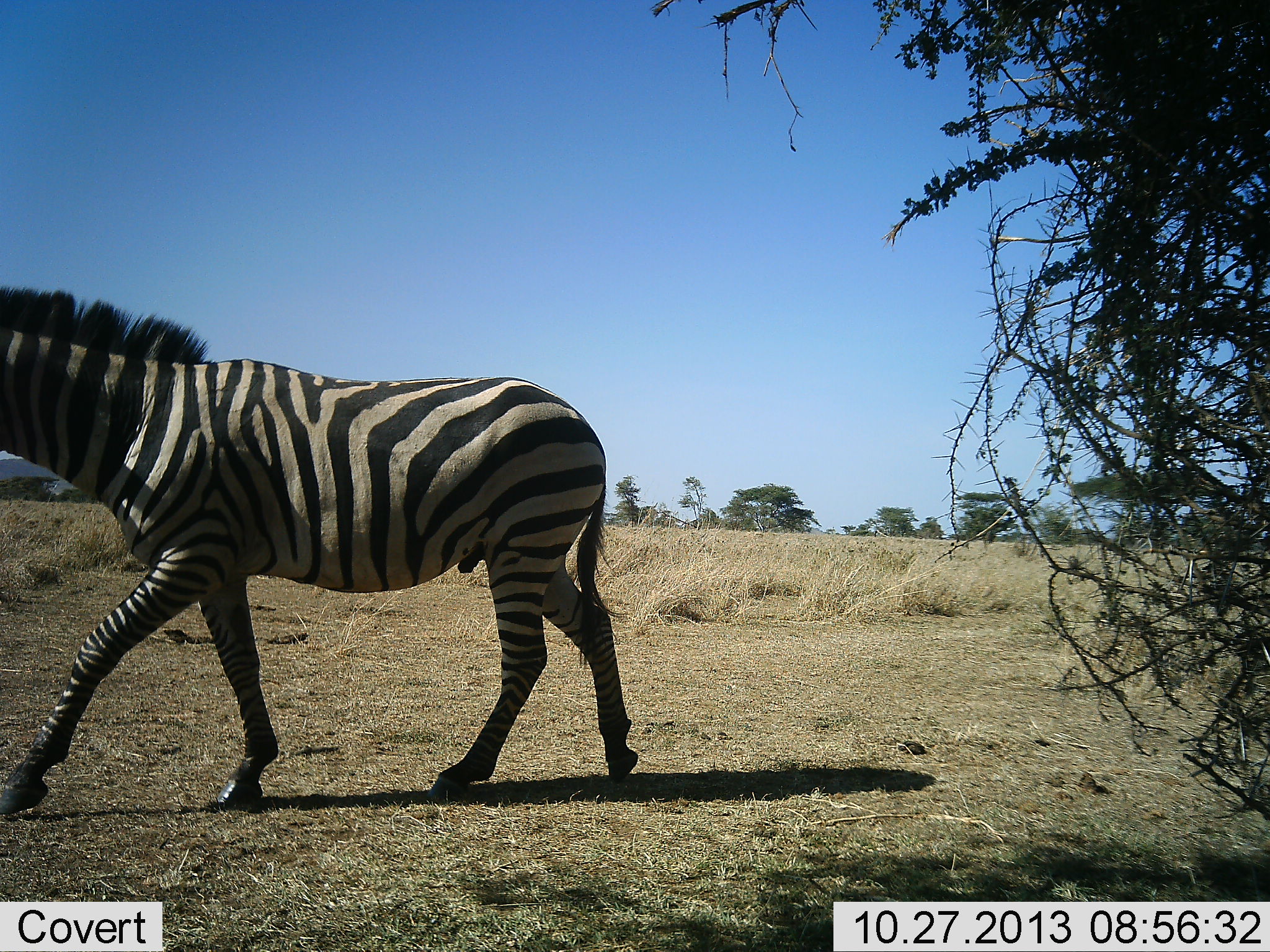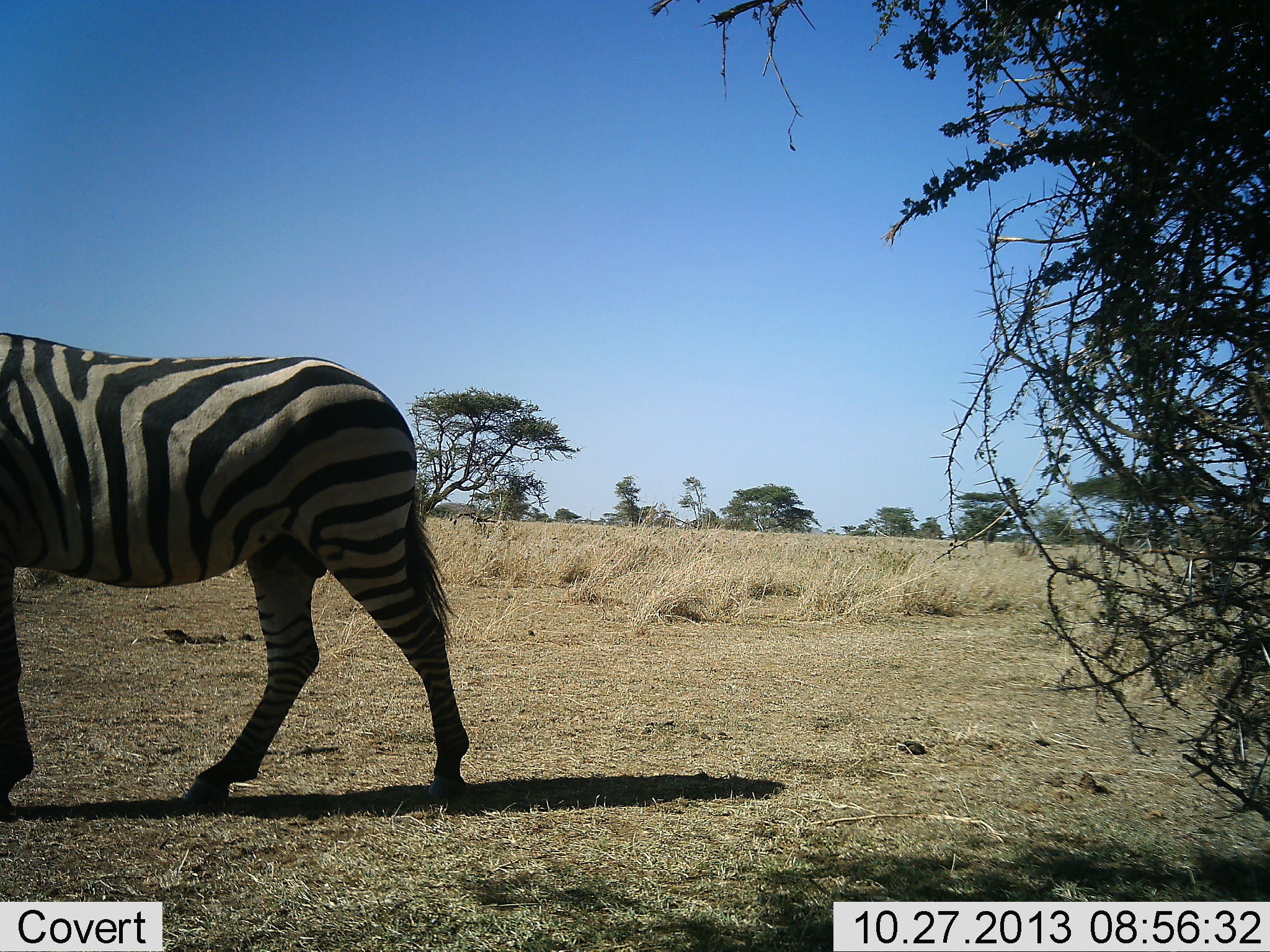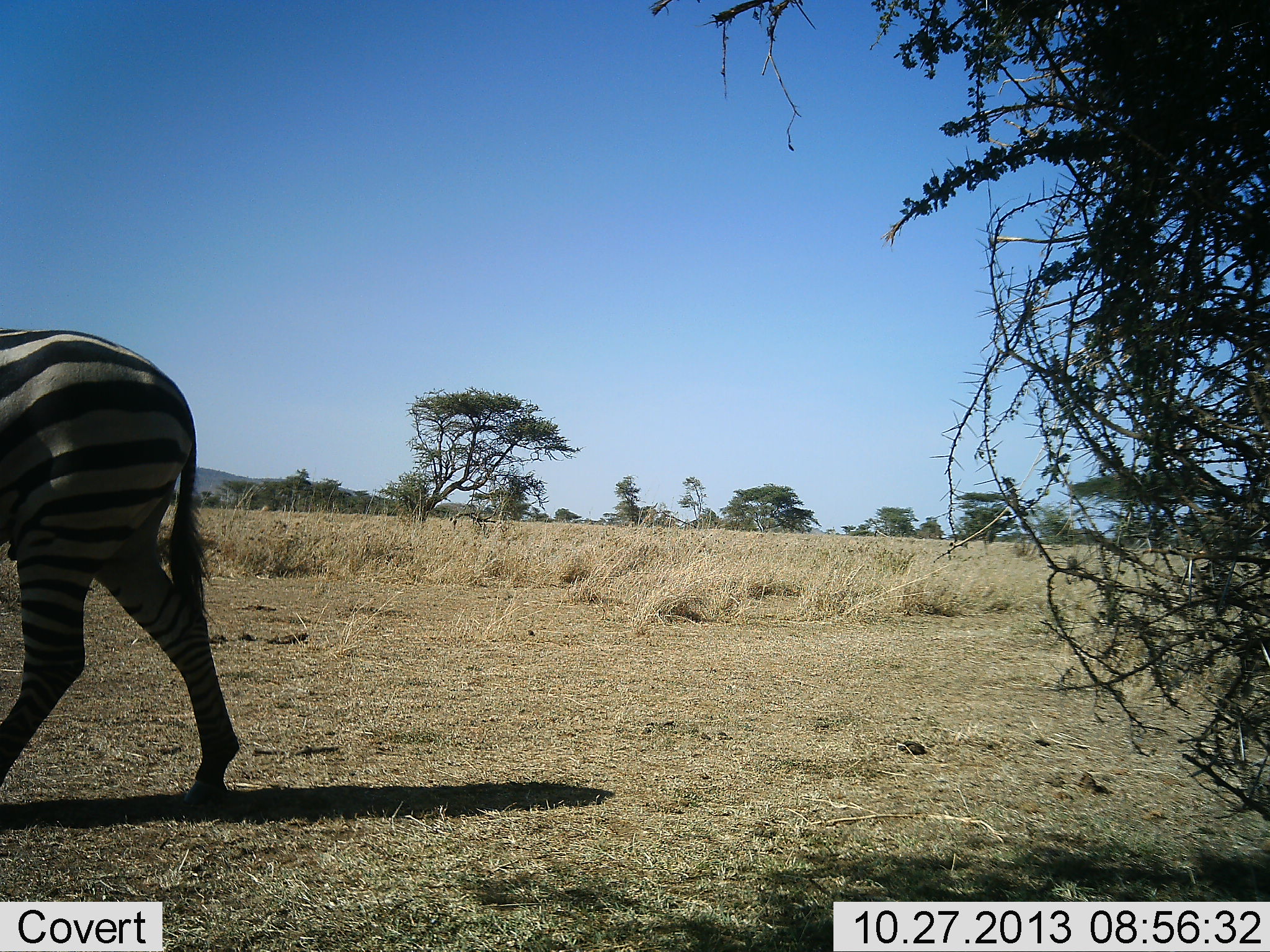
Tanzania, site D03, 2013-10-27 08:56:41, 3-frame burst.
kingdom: Animalia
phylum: Chordata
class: Mammalia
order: Perissodactyla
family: Equidae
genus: Equus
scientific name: Equus quagga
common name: plains zebra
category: zebra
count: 1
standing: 0%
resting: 0%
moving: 100%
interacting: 0%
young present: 0%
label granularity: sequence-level